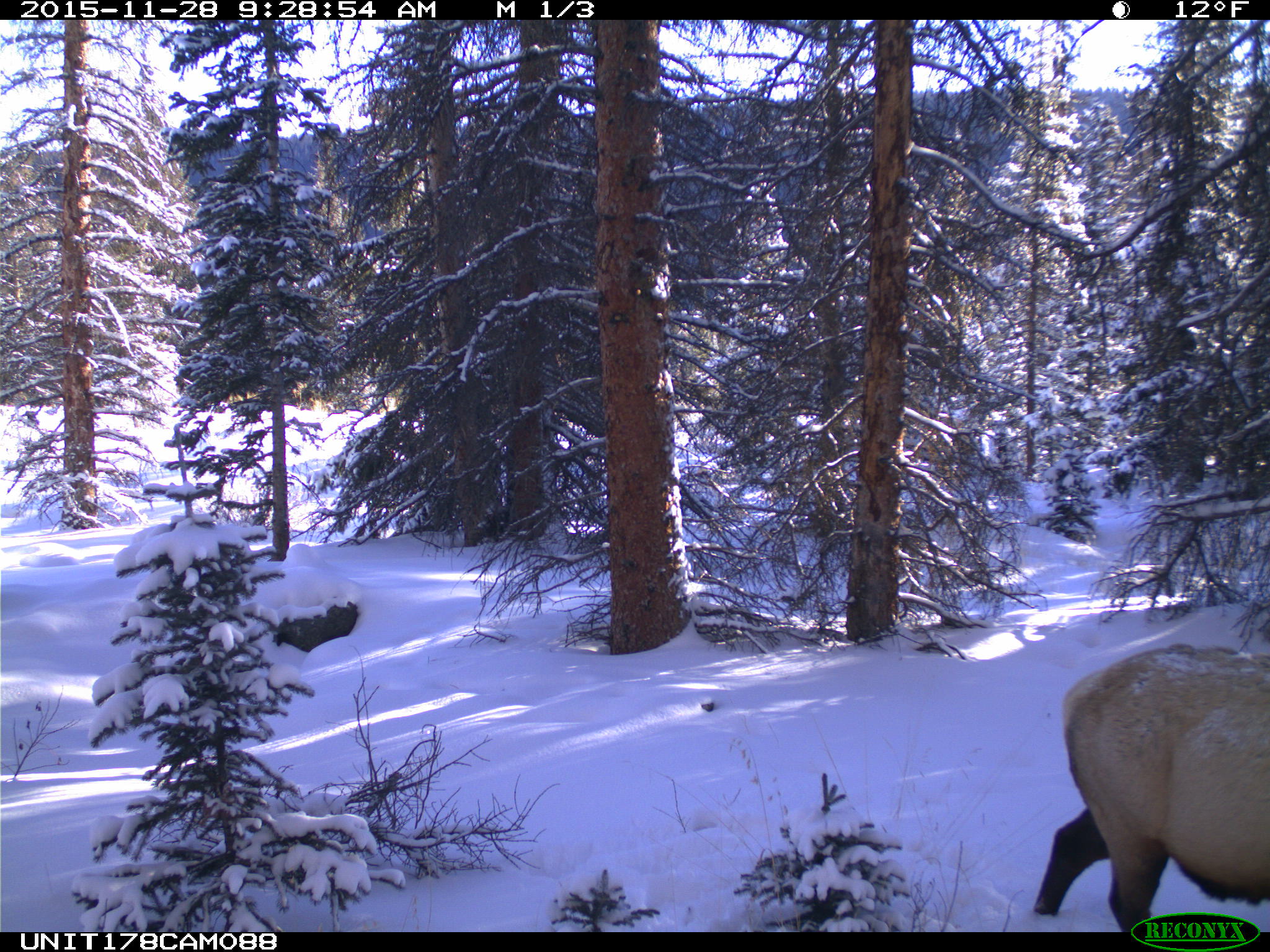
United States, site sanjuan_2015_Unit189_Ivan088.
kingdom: Animalia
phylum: Chordata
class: Mammalia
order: Artiodactyla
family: Cervidae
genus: Cervus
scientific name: Cervus elaphus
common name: red deer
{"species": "Cervus elaphus (red deer)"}